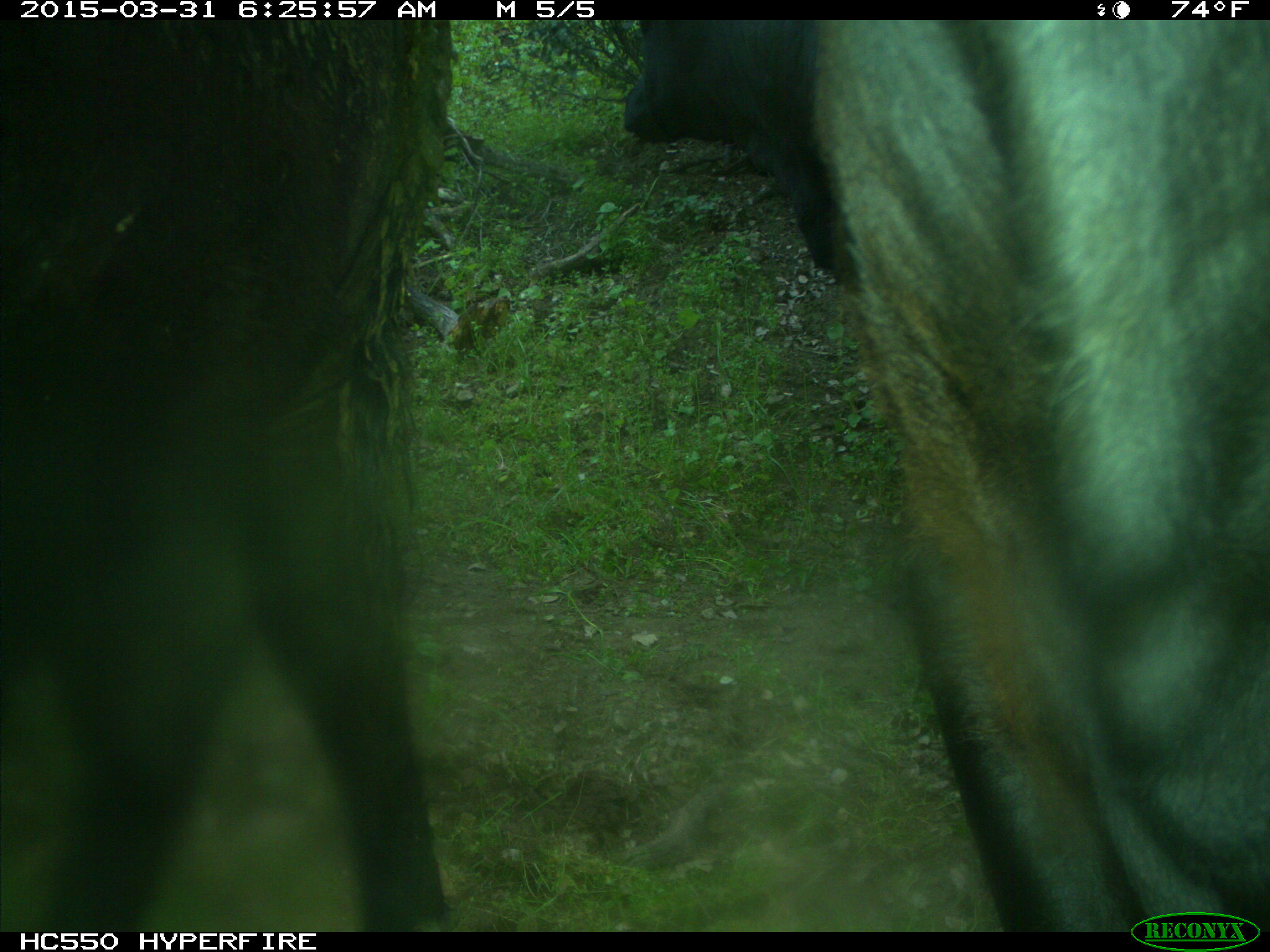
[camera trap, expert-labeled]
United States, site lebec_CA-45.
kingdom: Animalia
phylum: Chordata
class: Mammalia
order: Artiodactyla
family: Bovidae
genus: Bos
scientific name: Bos taurus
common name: domestic cow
Bos taurus (domestic cow).